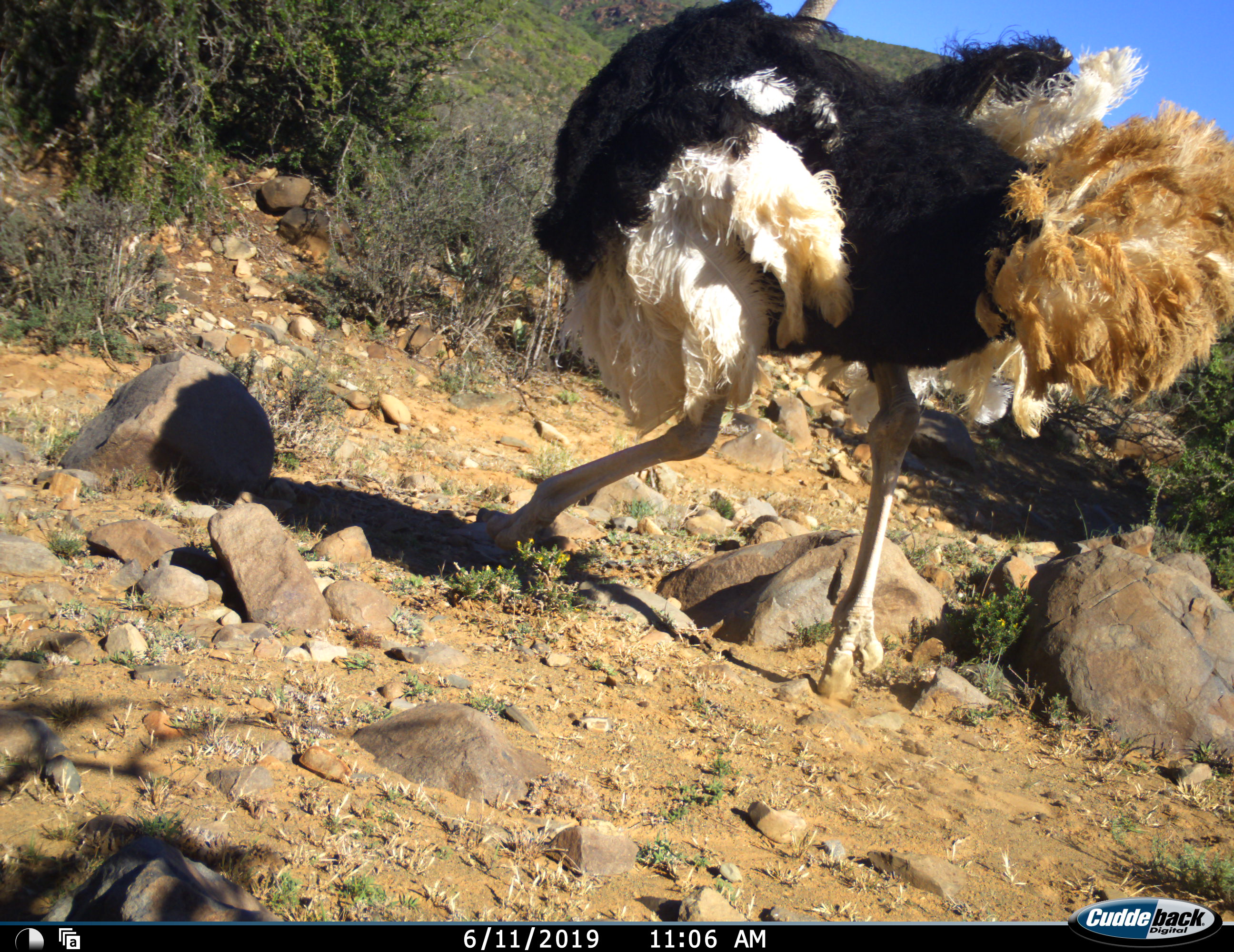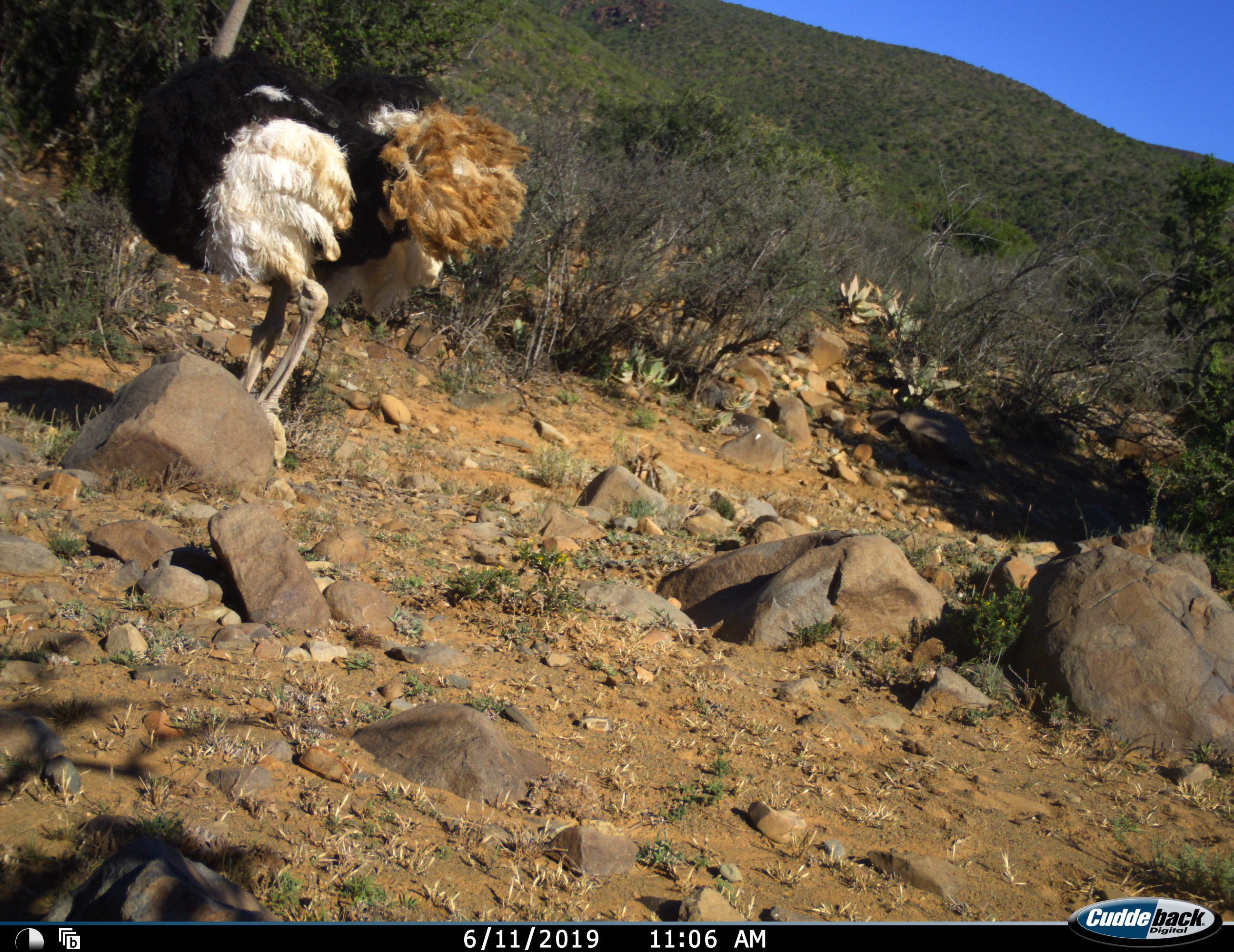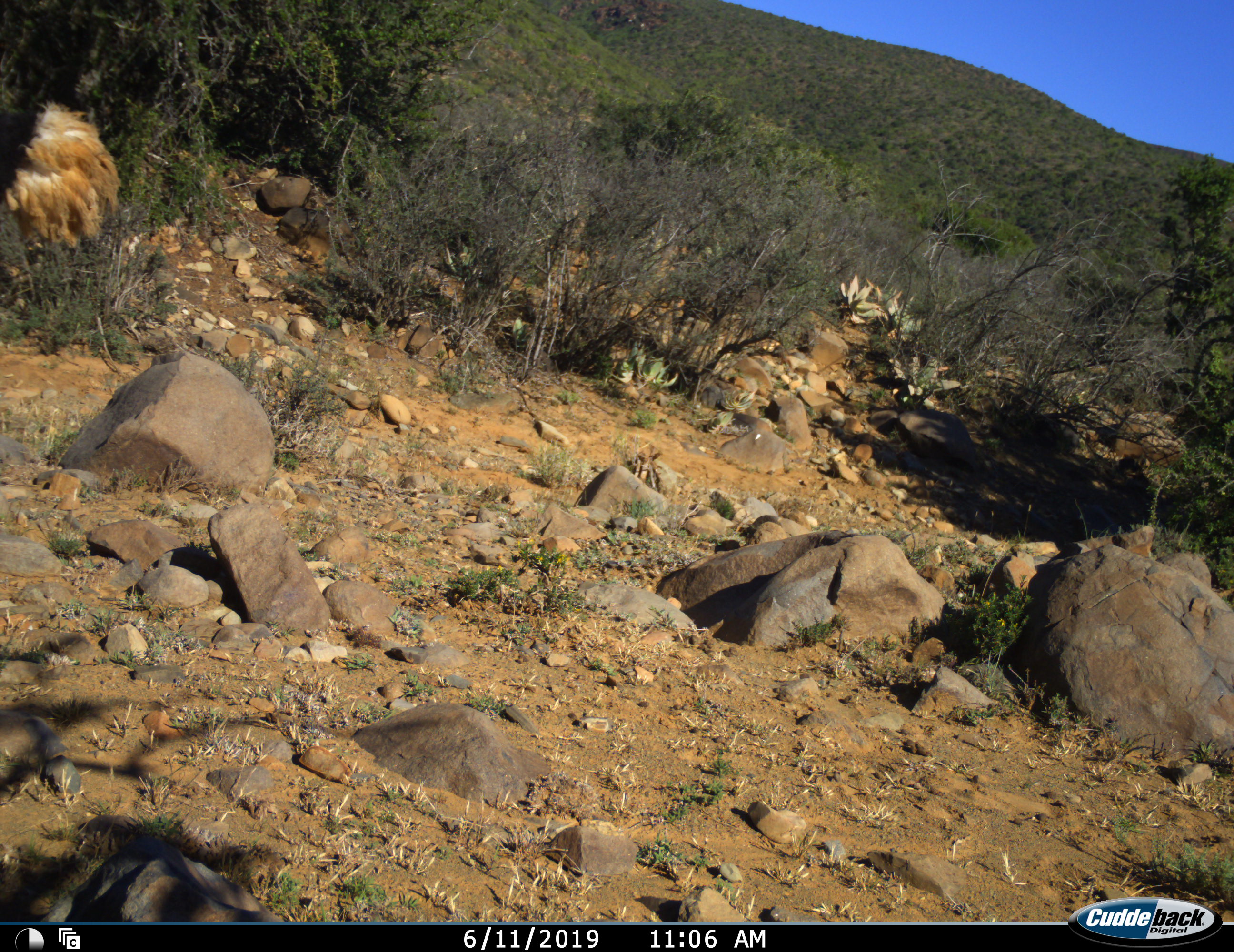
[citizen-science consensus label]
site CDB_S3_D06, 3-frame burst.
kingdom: Animalia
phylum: Chordata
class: Aves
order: Struthioniformes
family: Struthionidae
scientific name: Struthionidae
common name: ostrich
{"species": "ostrich (Struthionidae)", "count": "1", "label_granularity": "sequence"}